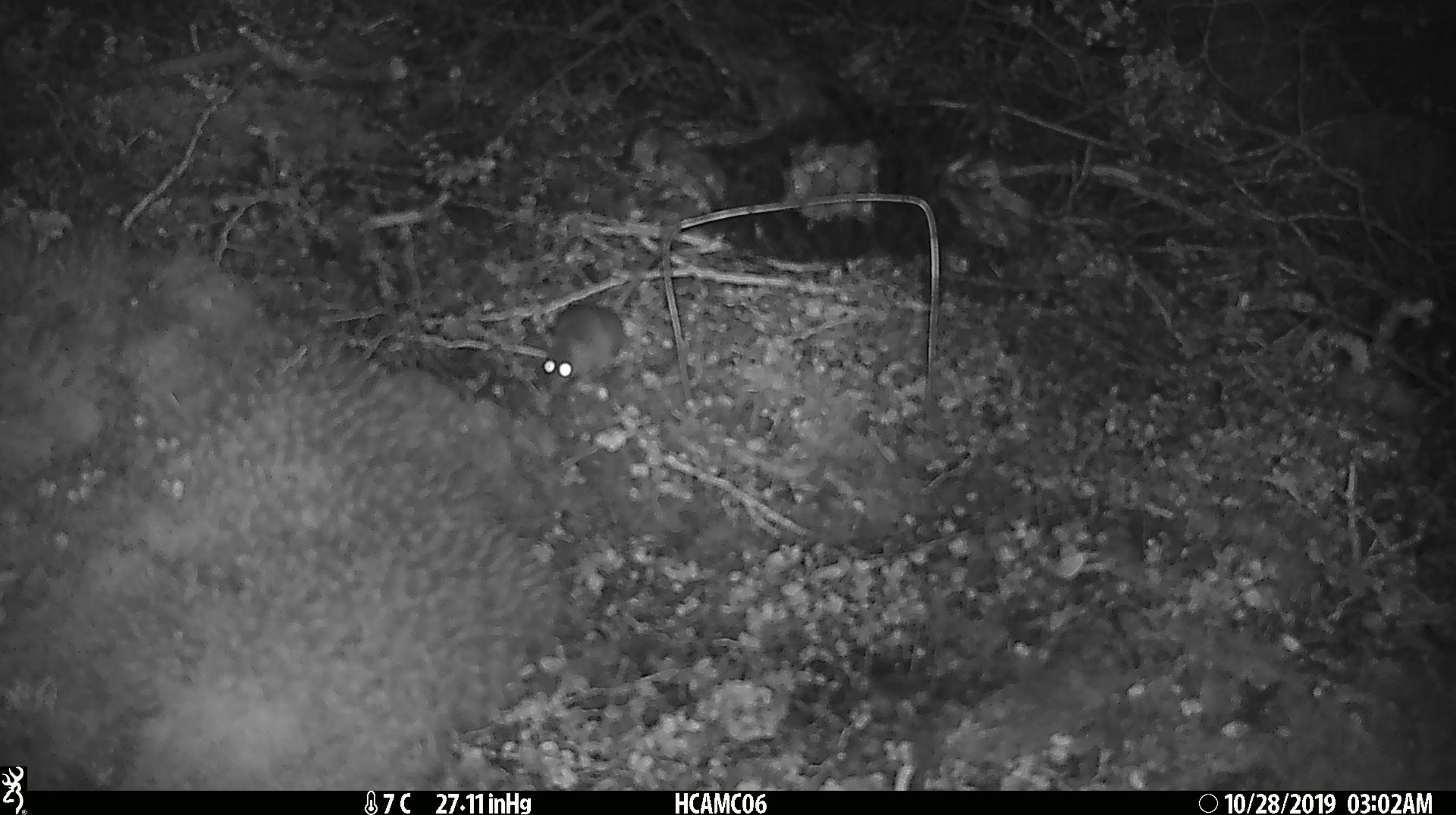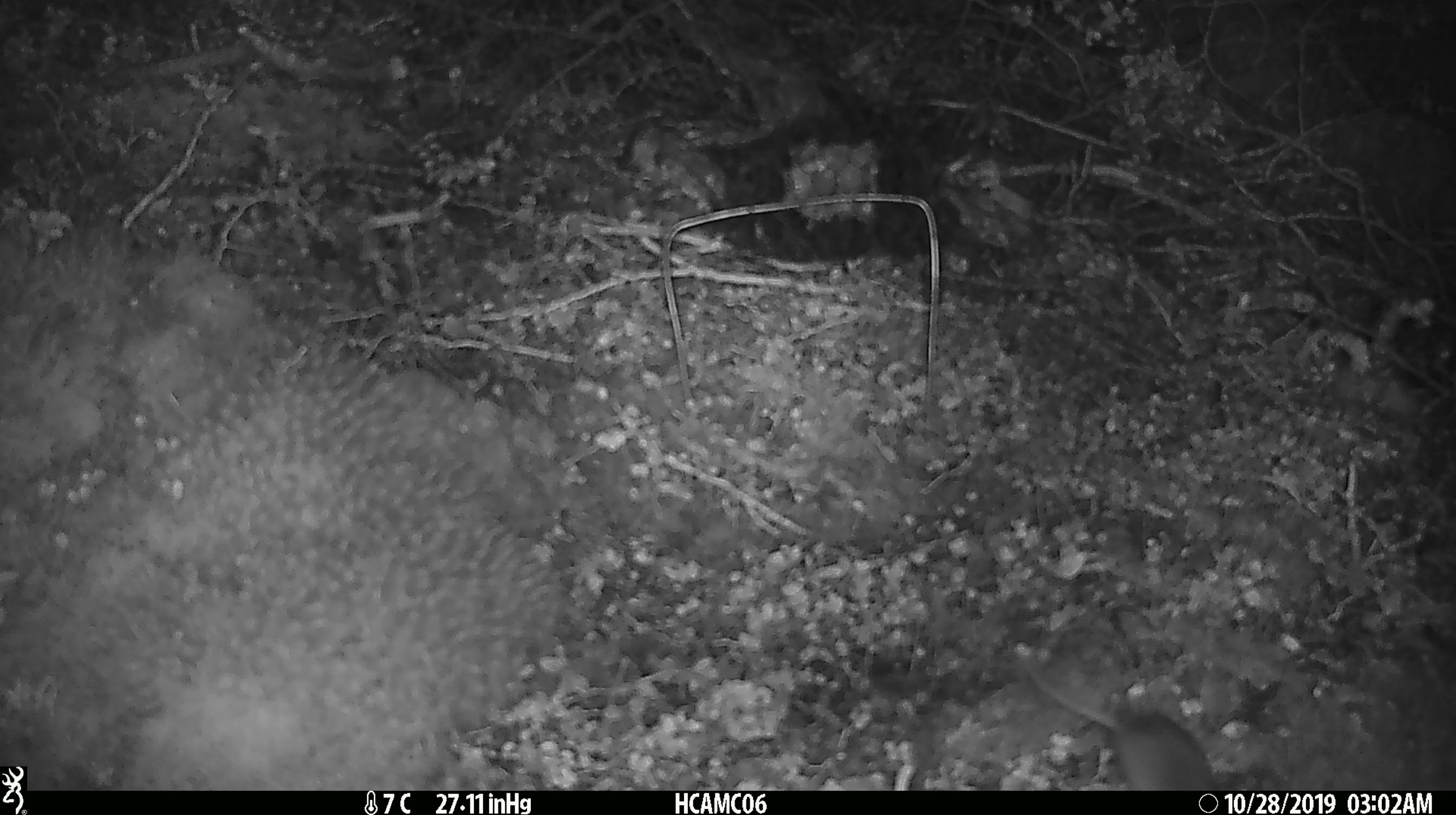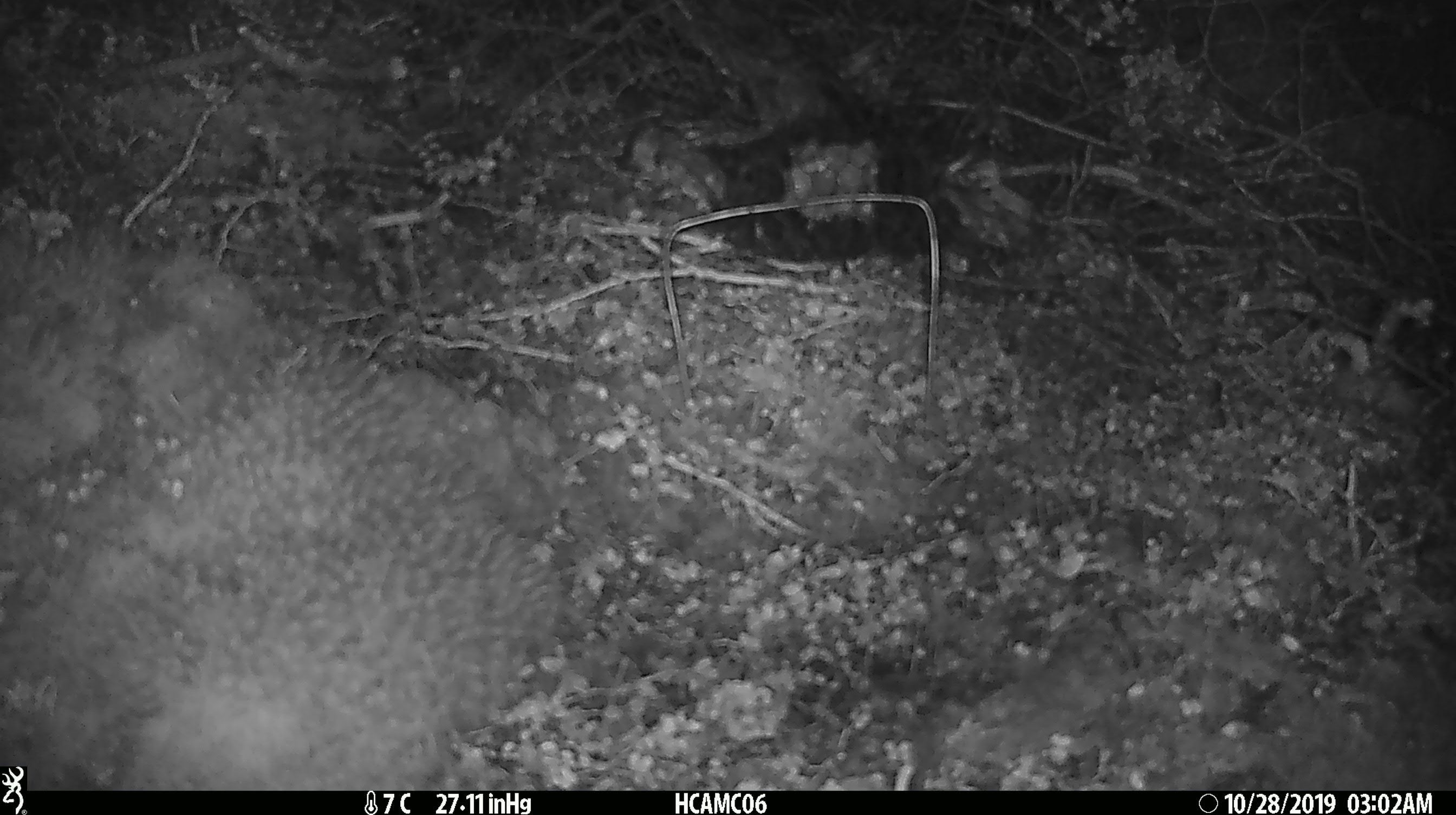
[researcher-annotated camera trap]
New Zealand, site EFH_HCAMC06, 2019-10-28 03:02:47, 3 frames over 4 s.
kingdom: Animalia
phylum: Chordata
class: Mammalia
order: Rodentia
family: Muridae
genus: Mus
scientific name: Mus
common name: mouse